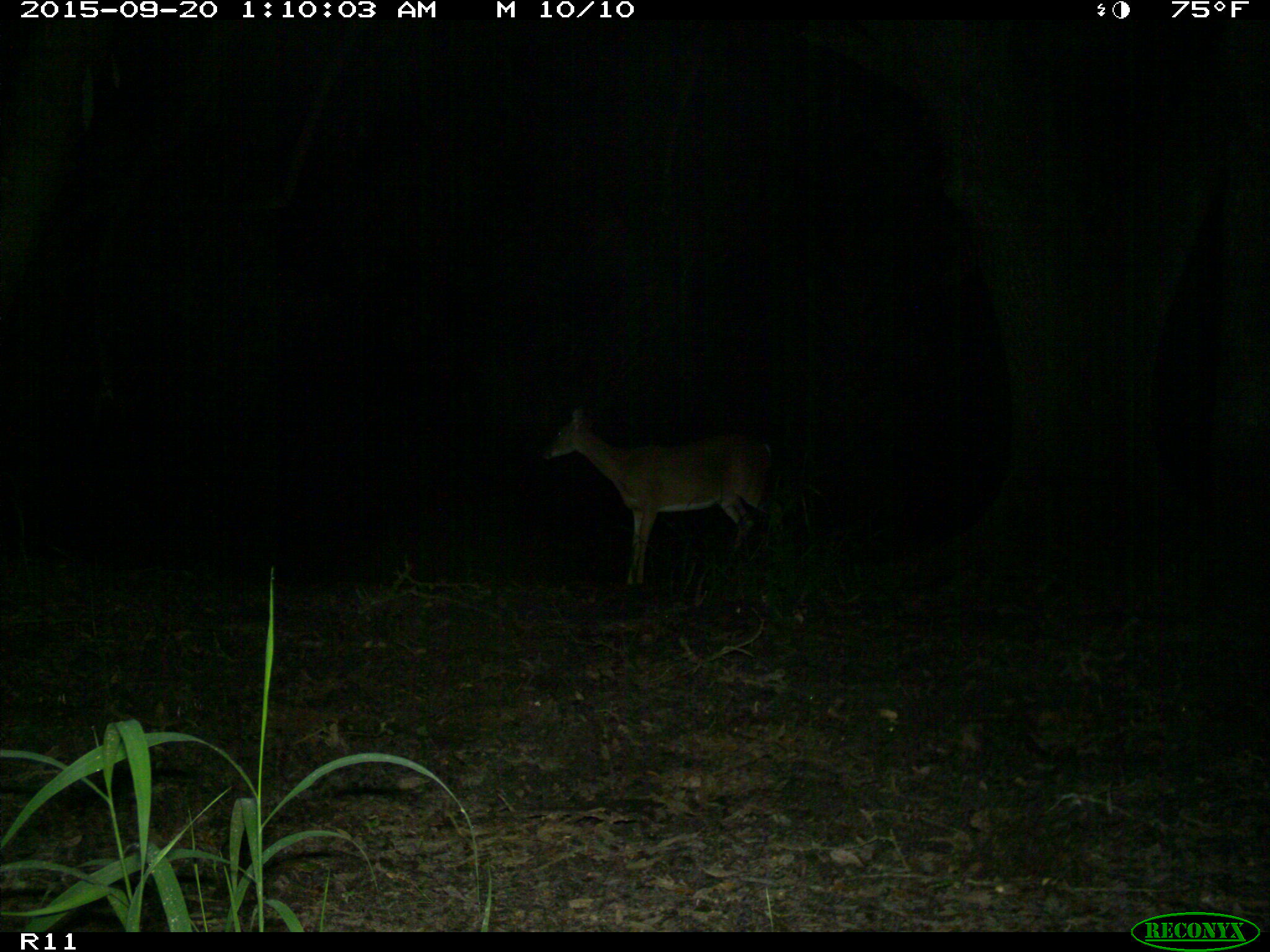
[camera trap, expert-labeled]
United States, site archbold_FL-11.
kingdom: Animalia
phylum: Chordata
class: Mammalia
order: Artiodactyla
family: Cervidae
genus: Odocoileus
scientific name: Odocoileus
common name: deer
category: unidentified deer